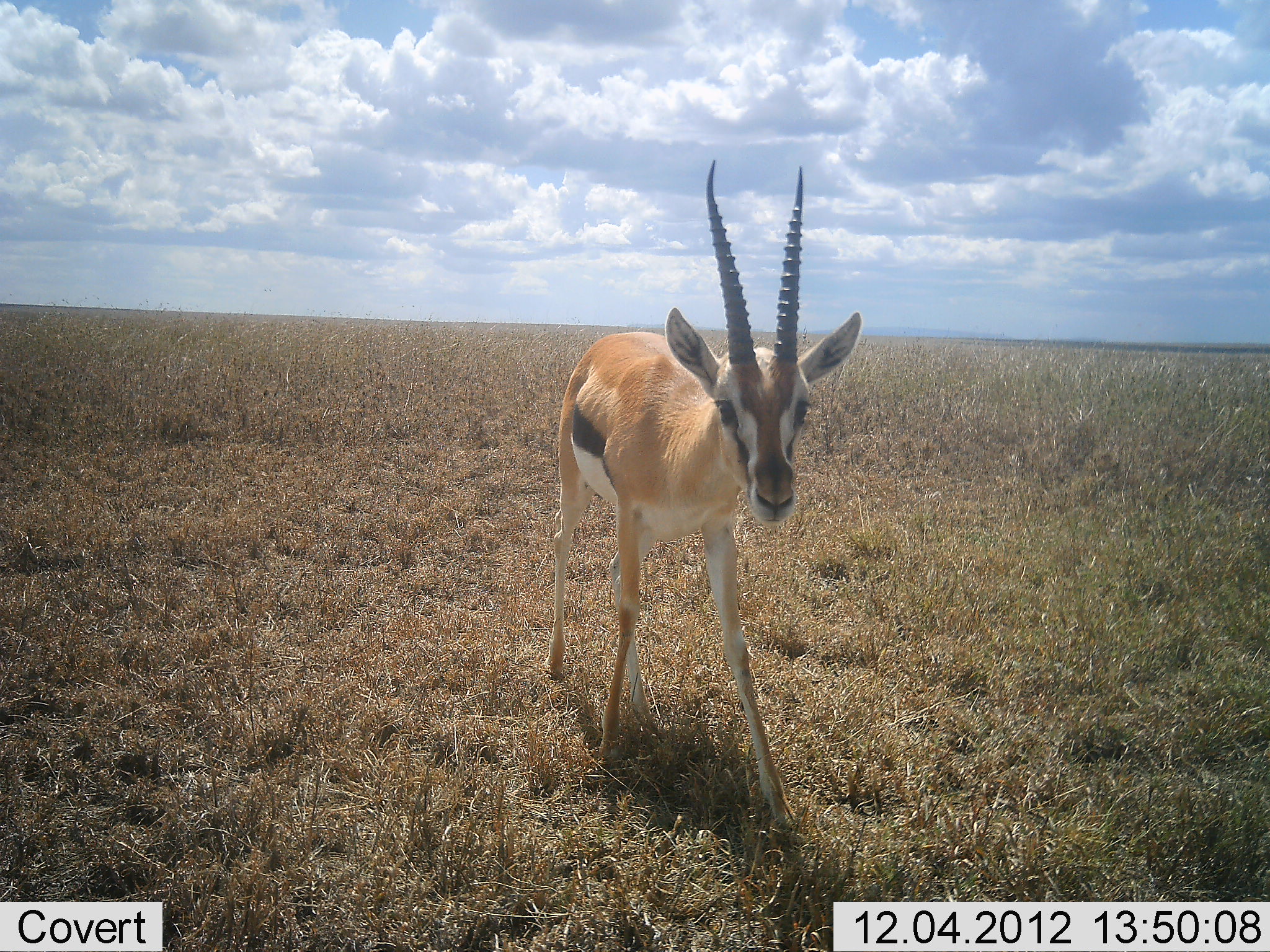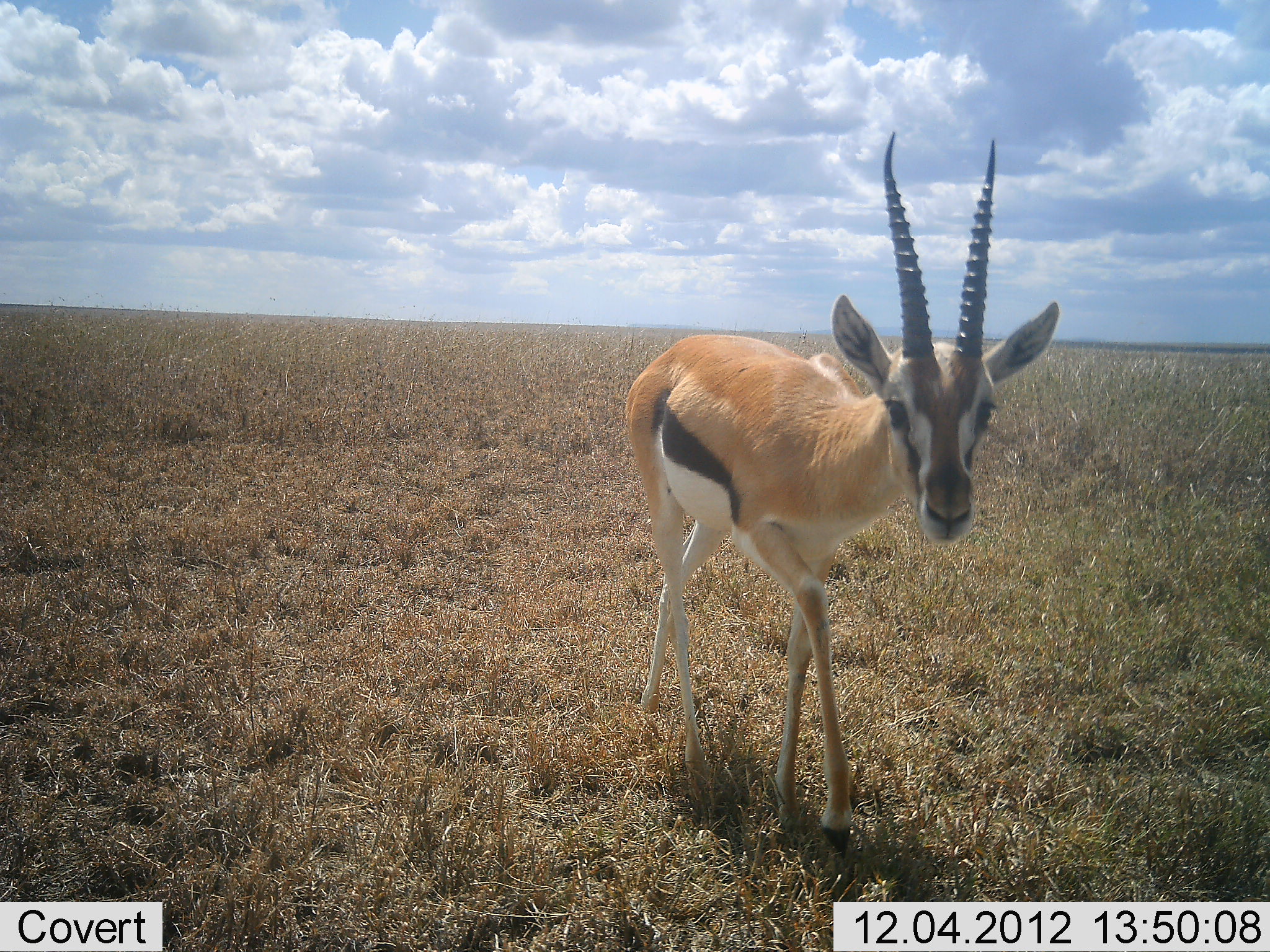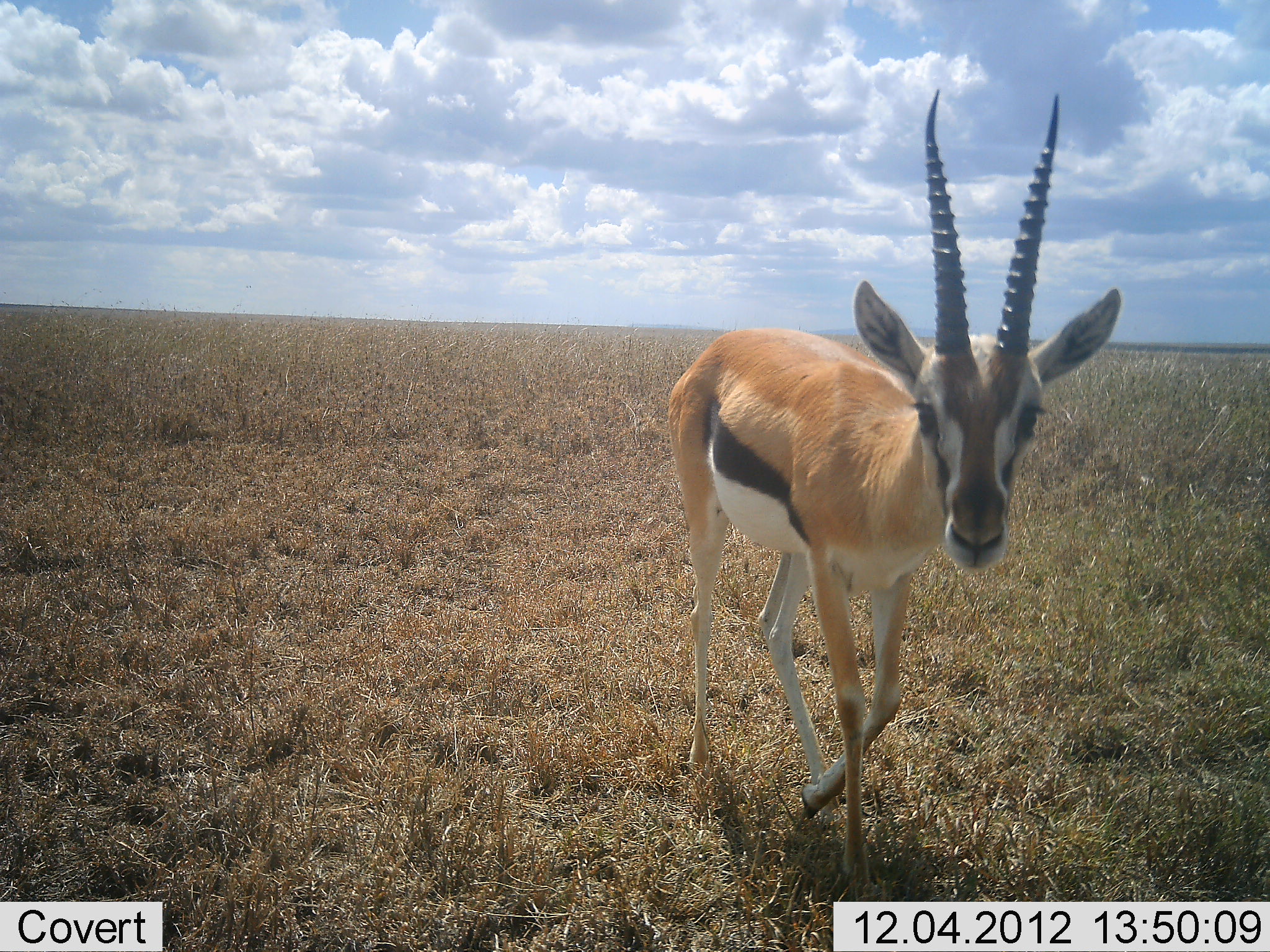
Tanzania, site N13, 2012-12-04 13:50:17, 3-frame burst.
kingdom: Animalia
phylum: Chordata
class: Mammalia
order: Artiodactyla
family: Bovidae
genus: Eudorcas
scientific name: Eudorcas thomsonii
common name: thomson's gazelle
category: gazellethomsons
Gazellethomsons (thomson's gazelle) (Eudorcas thomsonii), count 1. Behavior (volunteer vote fractions): standing 15%, resting 0%, moving 85%, interacting 0%. Young present (vote fraction): 0%. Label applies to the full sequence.